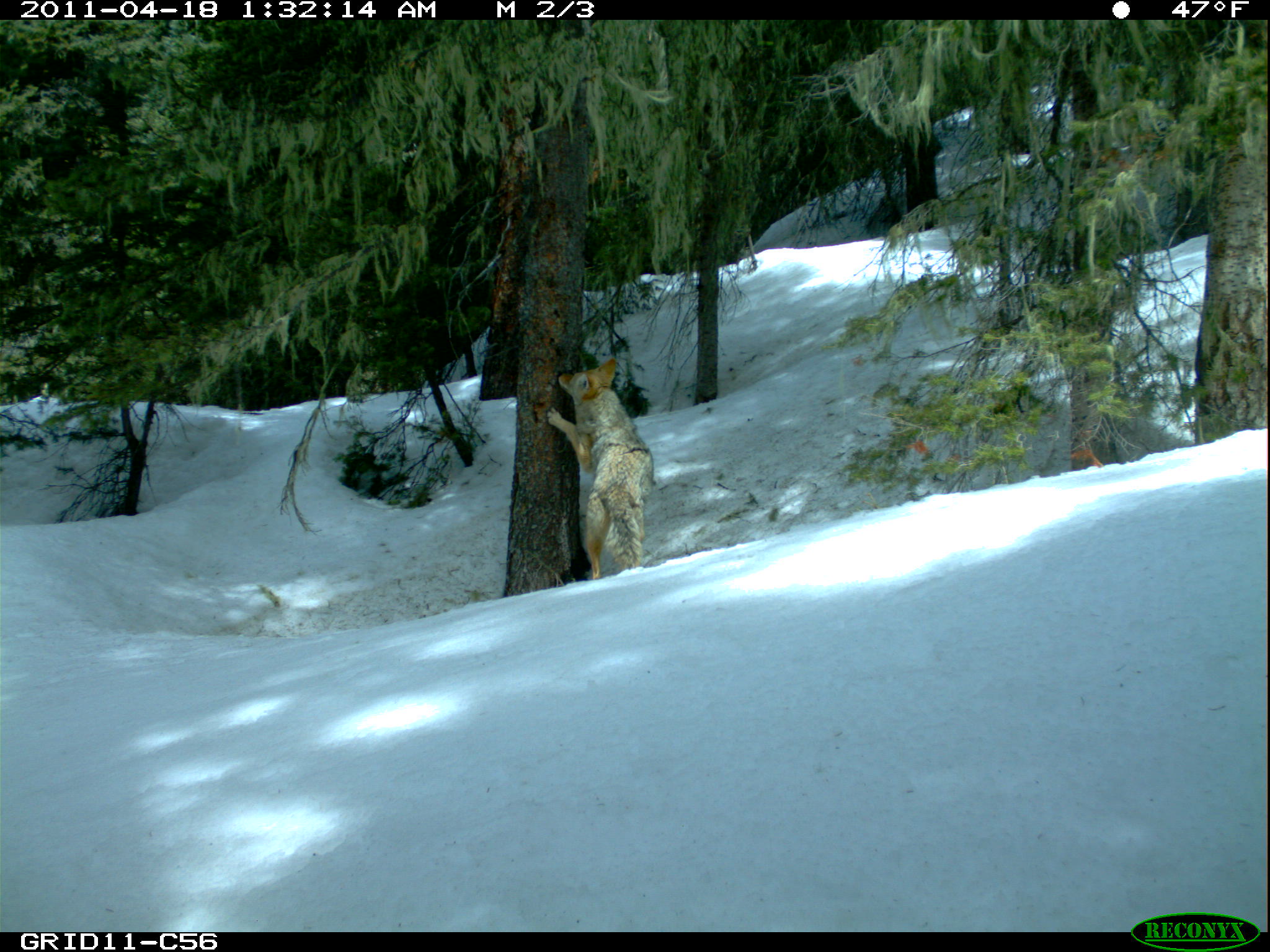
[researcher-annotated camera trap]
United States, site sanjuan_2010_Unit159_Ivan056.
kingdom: Animalia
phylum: Chordata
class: Mammalia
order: Carnivora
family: Canidae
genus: Canis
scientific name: Canis latrans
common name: coyote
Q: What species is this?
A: Canis latrans (coyote).